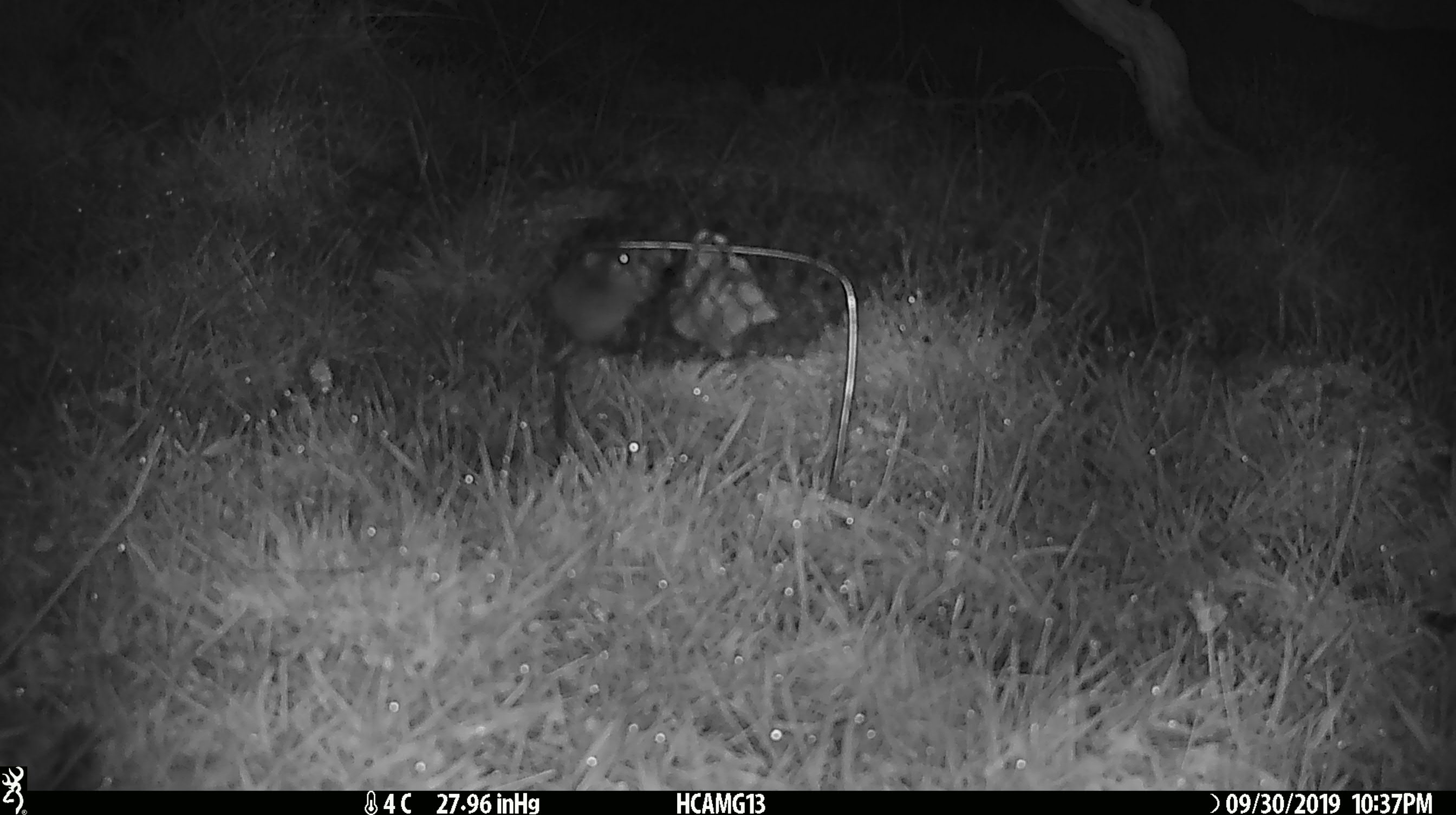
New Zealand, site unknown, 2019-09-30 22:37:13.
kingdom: Animalia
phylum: Chordata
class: Mammalia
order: Rodentia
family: Muridae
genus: Mus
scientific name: Mus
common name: mouse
Mouse (Mus).